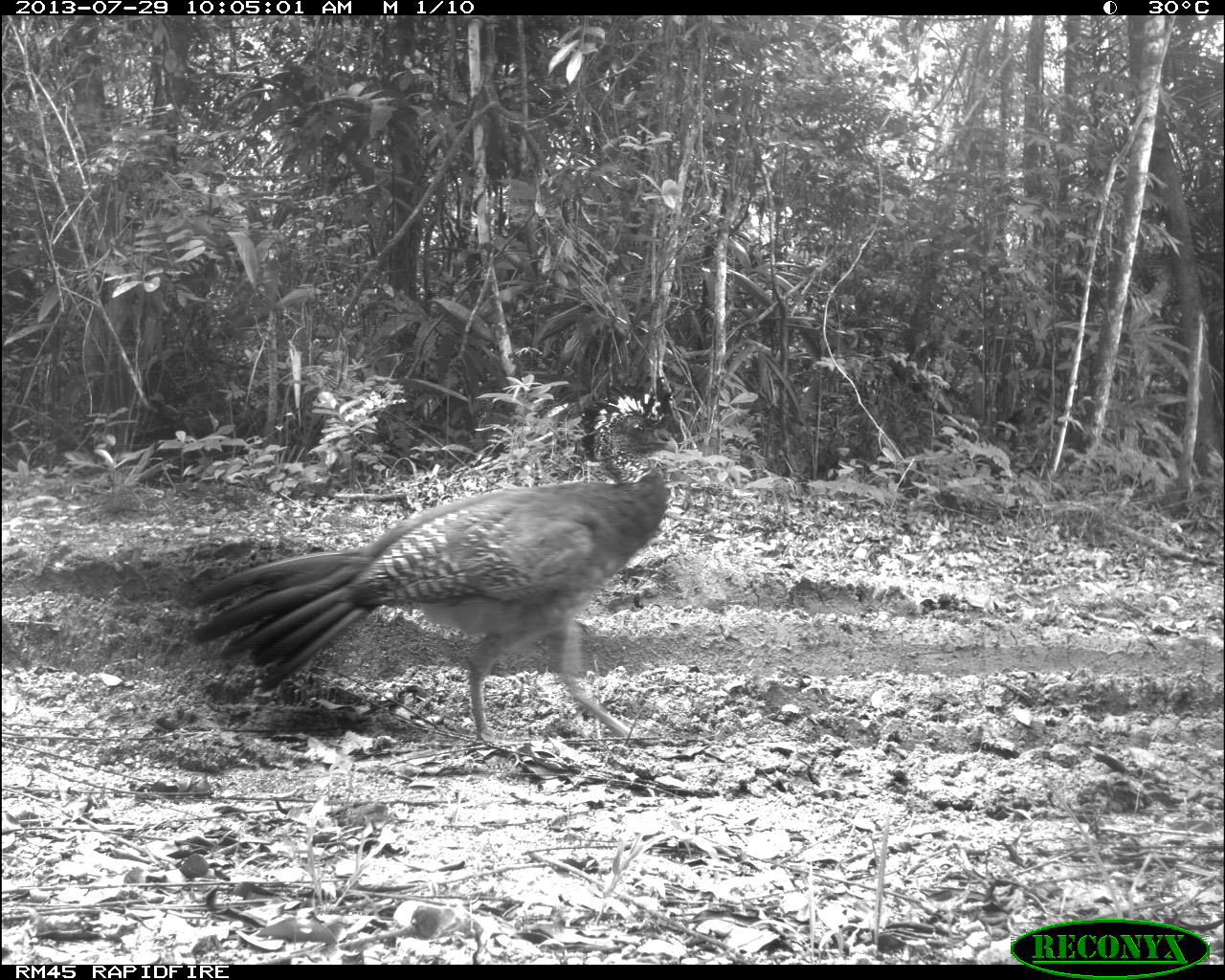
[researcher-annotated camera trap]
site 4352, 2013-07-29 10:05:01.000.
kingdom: Animalia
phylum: Chordata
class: Aves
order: Galliformes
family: Cracidae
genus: Crax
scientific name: Crax rubra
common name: great curassow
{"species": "Crax rubra (great curassow)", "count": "1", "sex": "female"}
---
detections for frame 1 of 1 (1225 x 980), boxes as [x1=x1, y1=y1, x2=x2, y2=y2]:
crax rubra: [x1=179, y1=381, x2=681, y2=739]